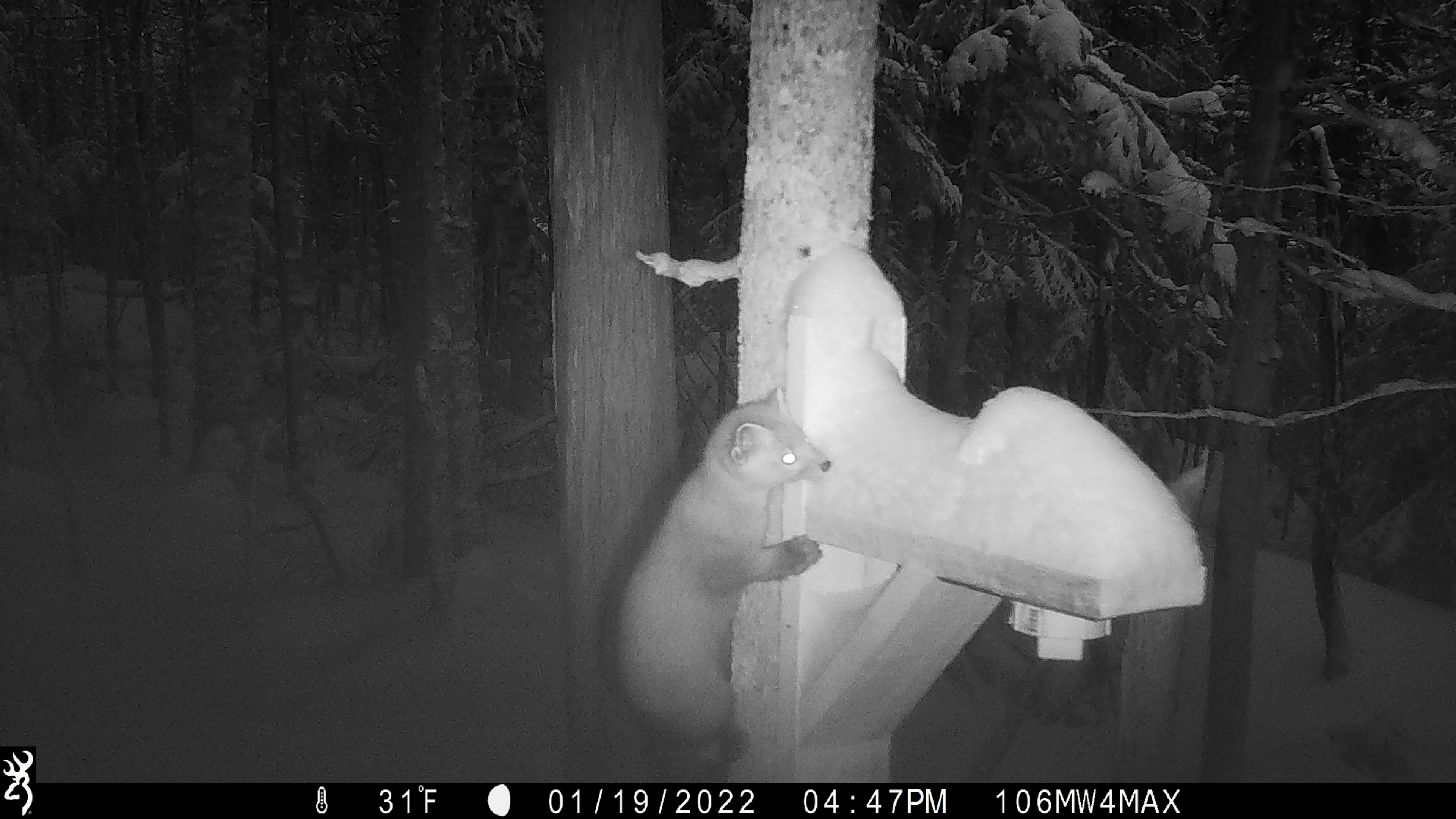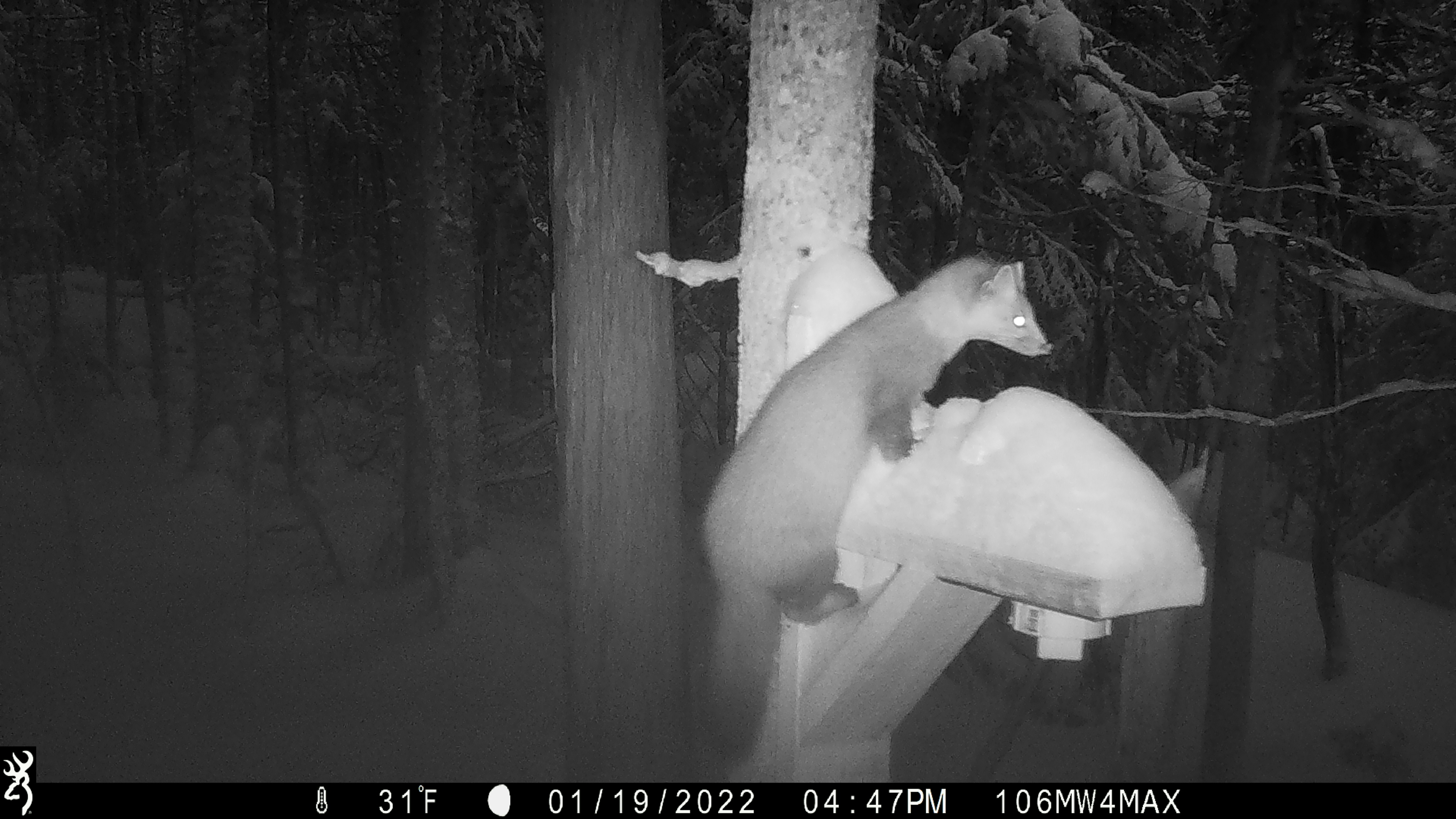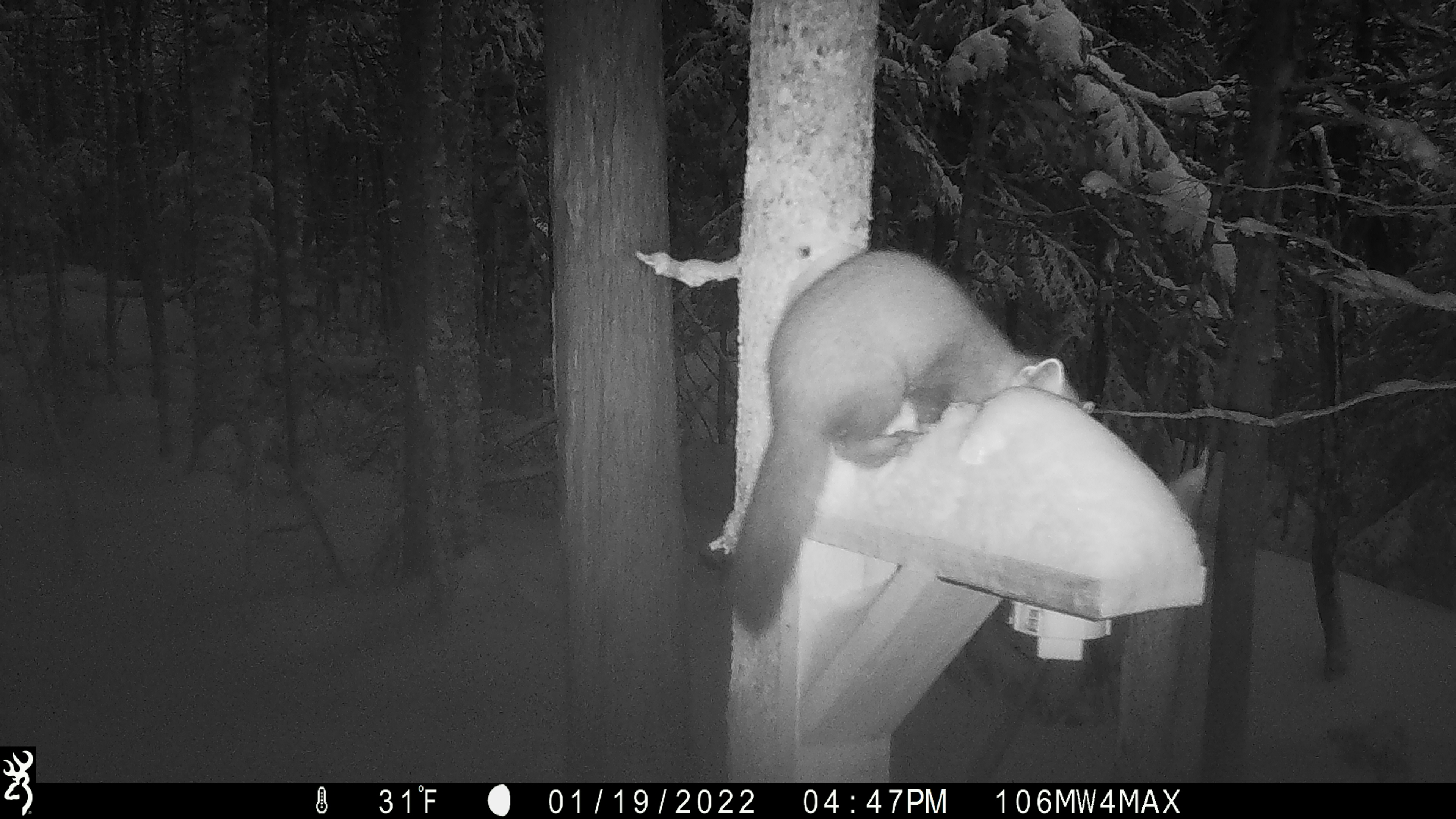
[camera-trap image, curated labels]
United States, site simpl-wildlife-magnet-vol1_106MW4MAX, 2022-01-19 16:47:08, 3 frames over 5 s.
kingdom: Animalia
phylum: Chordata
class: Mammalia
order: Carnivora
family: Mustelidae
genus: Martes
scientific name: Martes americana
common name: american marten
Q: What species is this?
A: American marten (Martes americana).